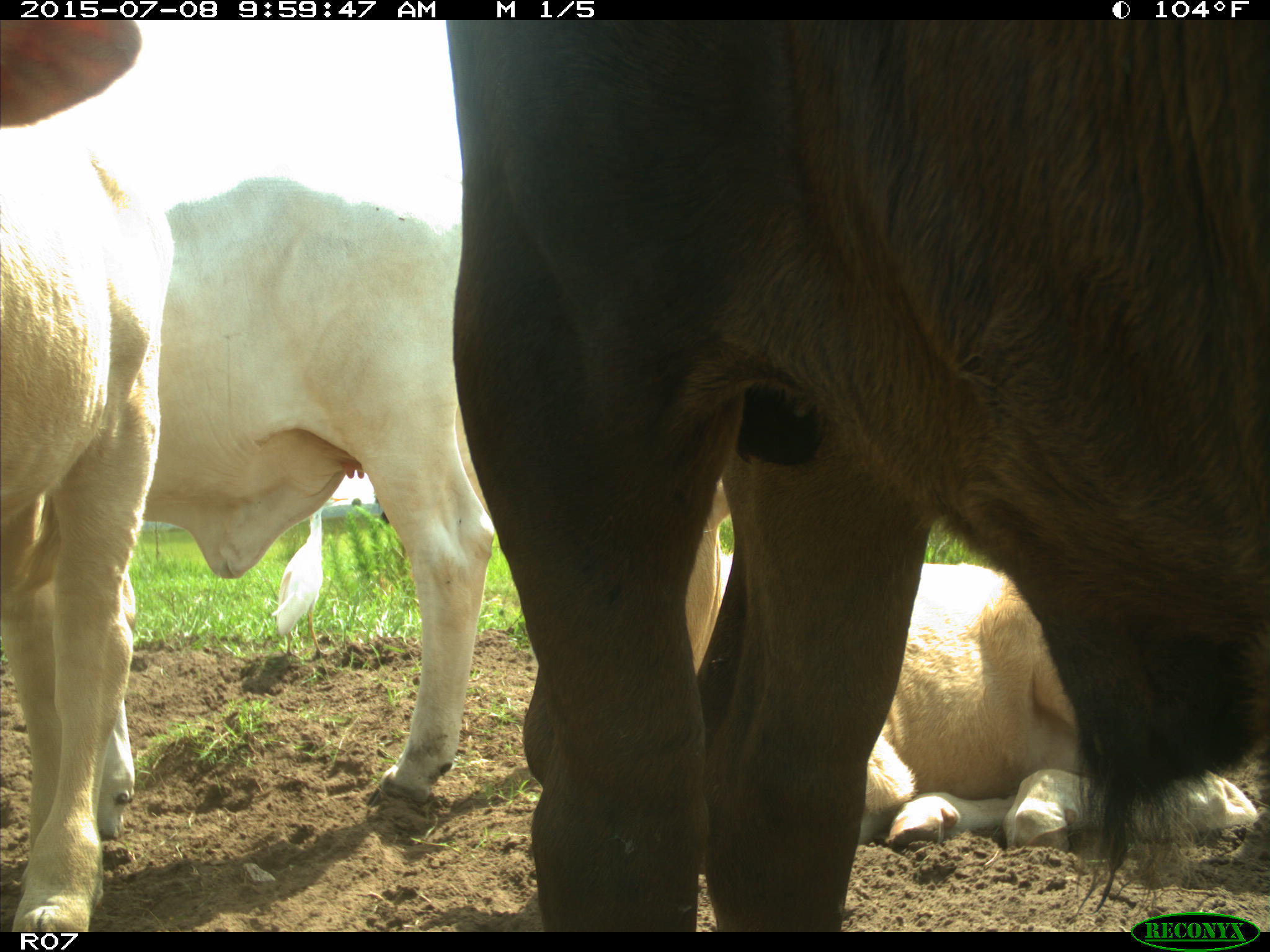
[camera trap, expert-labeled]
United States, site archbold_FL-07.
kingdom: Animalia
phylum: Chordata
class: Mammalia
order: Artiodactyla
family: Bovidae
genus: Bos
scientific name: Bos taurus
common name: domestic cow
Bos taurus (domestic cow).